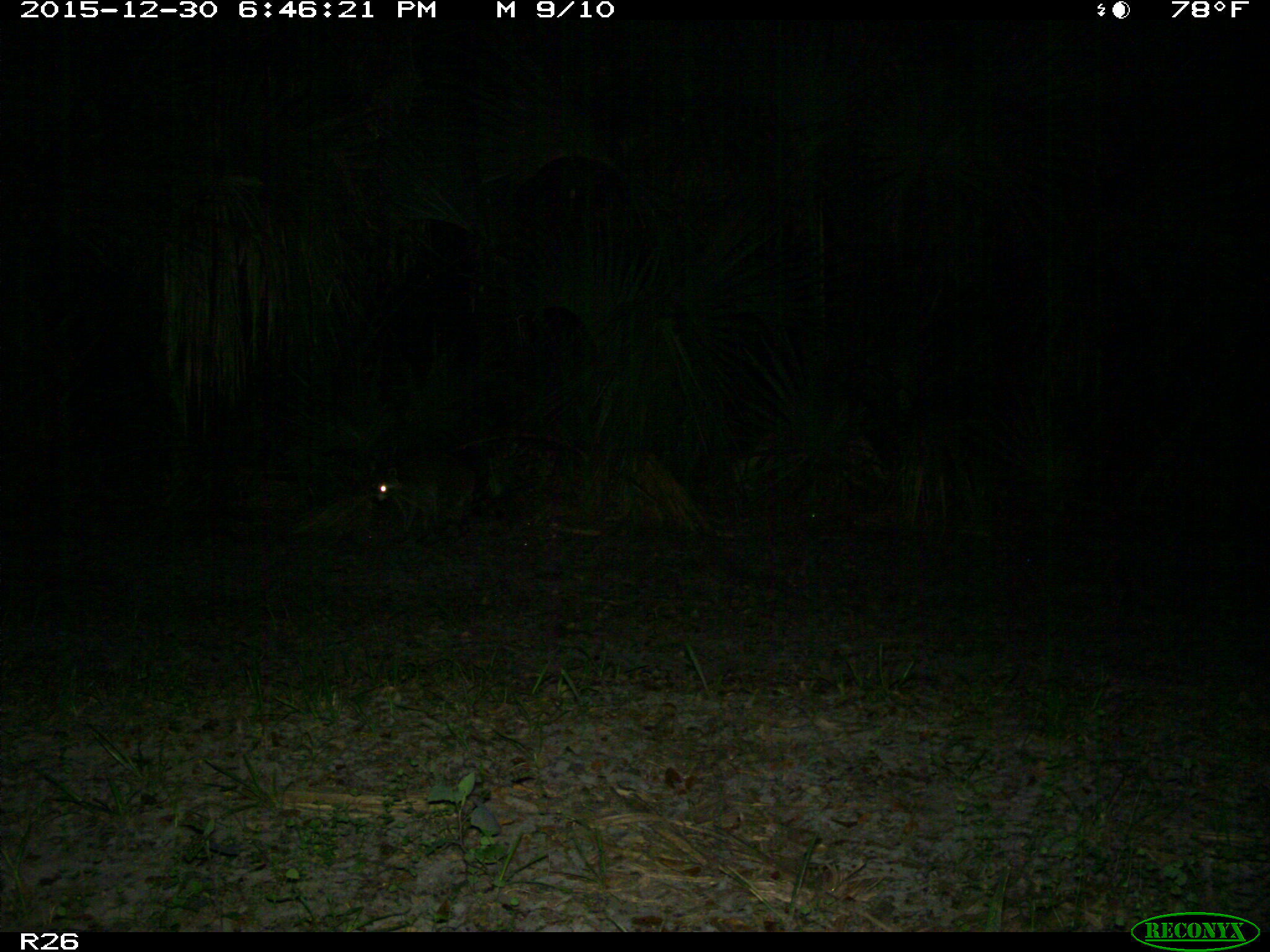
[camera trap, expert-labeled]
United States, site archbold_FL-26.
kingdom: Animalia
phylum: Chordata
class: Mammalia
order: Carnivora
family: Procyonidae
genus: Procyon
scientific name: Procyon lotor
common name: common raccoon